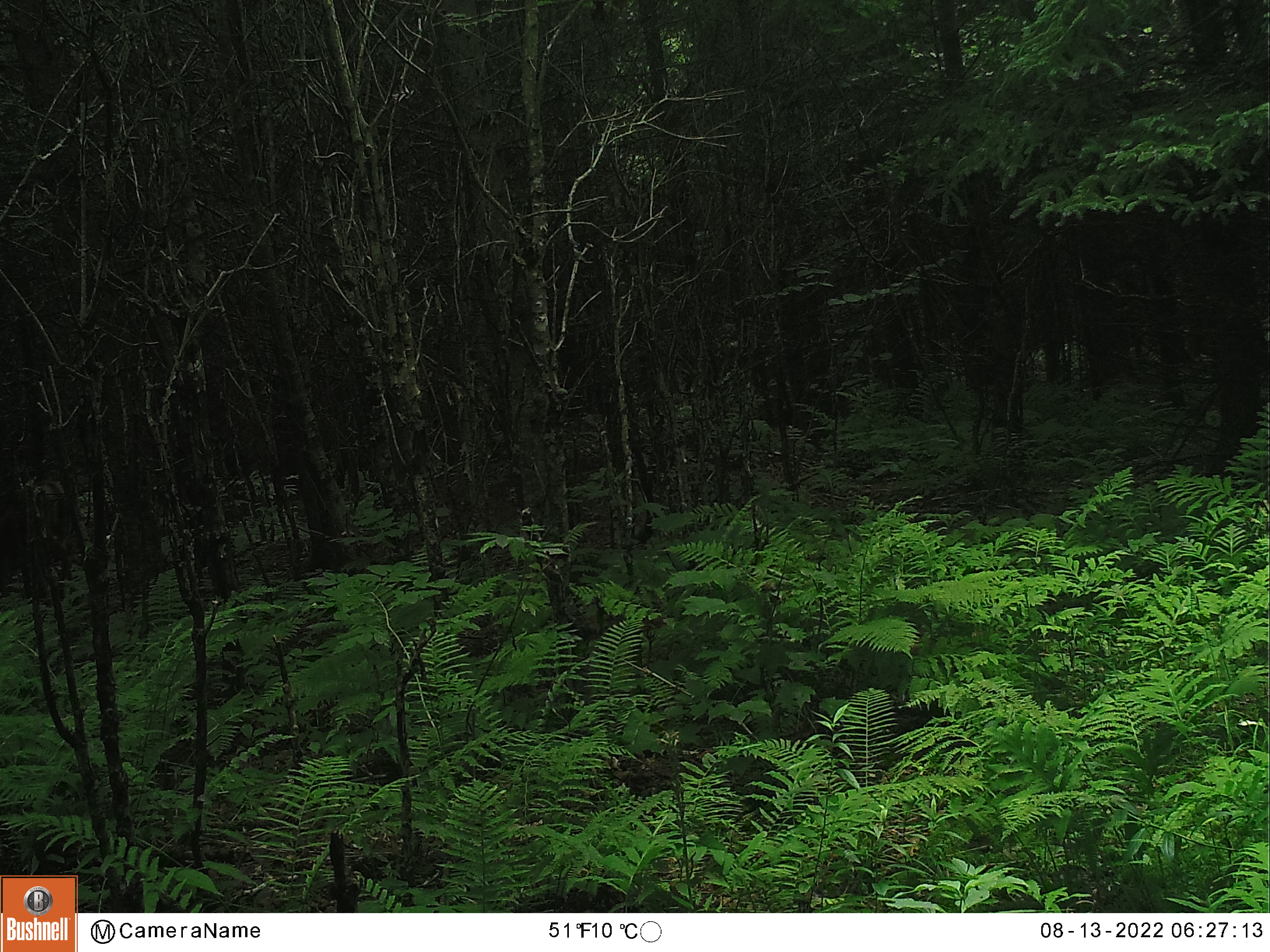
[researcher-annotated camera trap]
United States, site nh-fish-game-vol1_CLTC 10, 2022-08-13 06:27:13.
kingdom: Animalia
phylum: Chordata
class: Mammalia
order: Artiodactyla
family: Cervidae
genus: Alces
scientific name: Alces alces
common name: moose